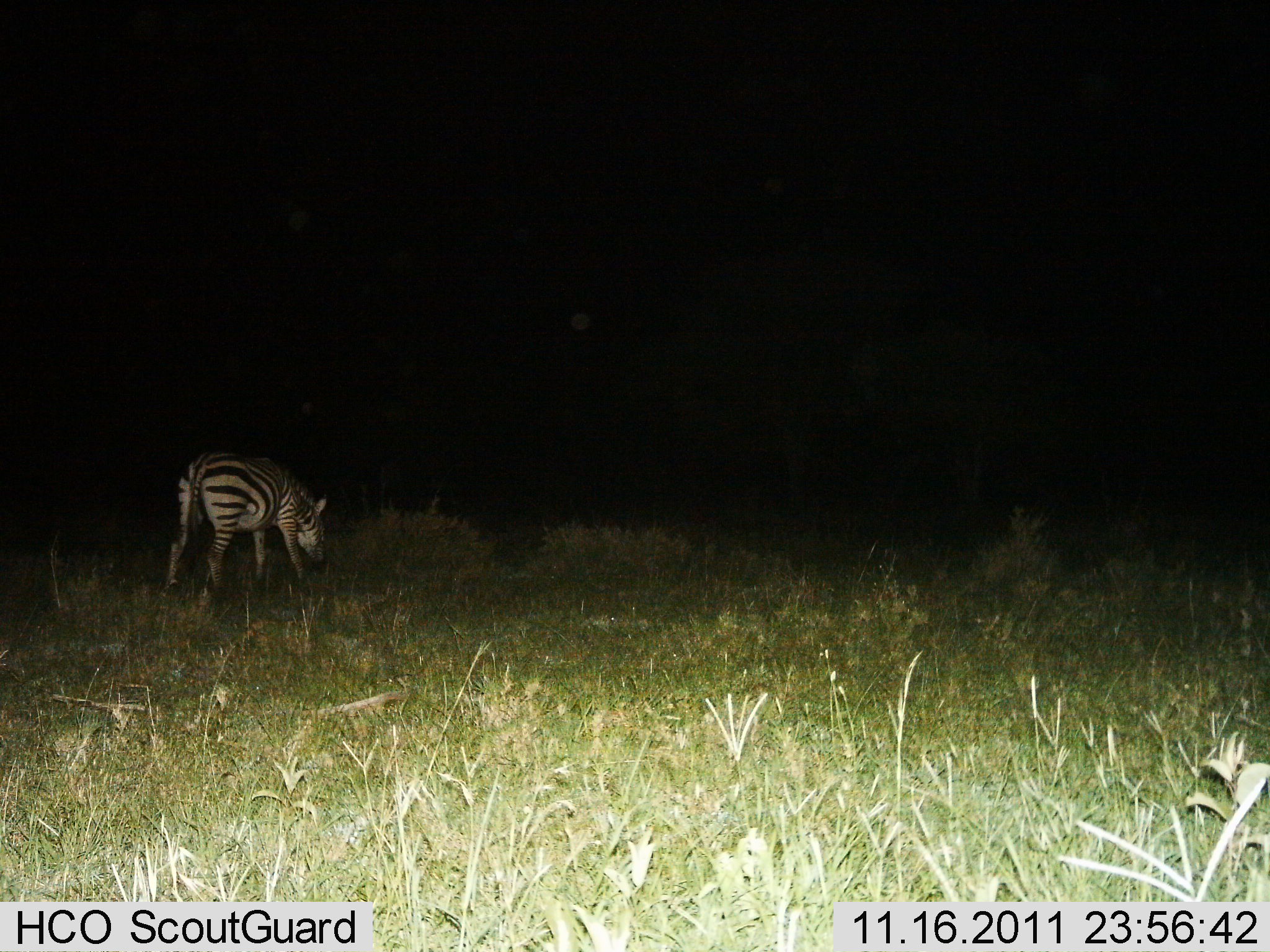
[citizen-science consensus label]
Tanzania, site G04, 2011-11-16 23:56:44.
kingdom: Animalia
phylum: Chordata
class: Mammalia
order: Perissodactyla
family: Equidae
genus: Equus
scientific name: Equus quagga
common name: plains zebra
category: zebra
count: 1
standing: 12%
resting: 0%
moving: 0%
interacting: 0%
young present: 0%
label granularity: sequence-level